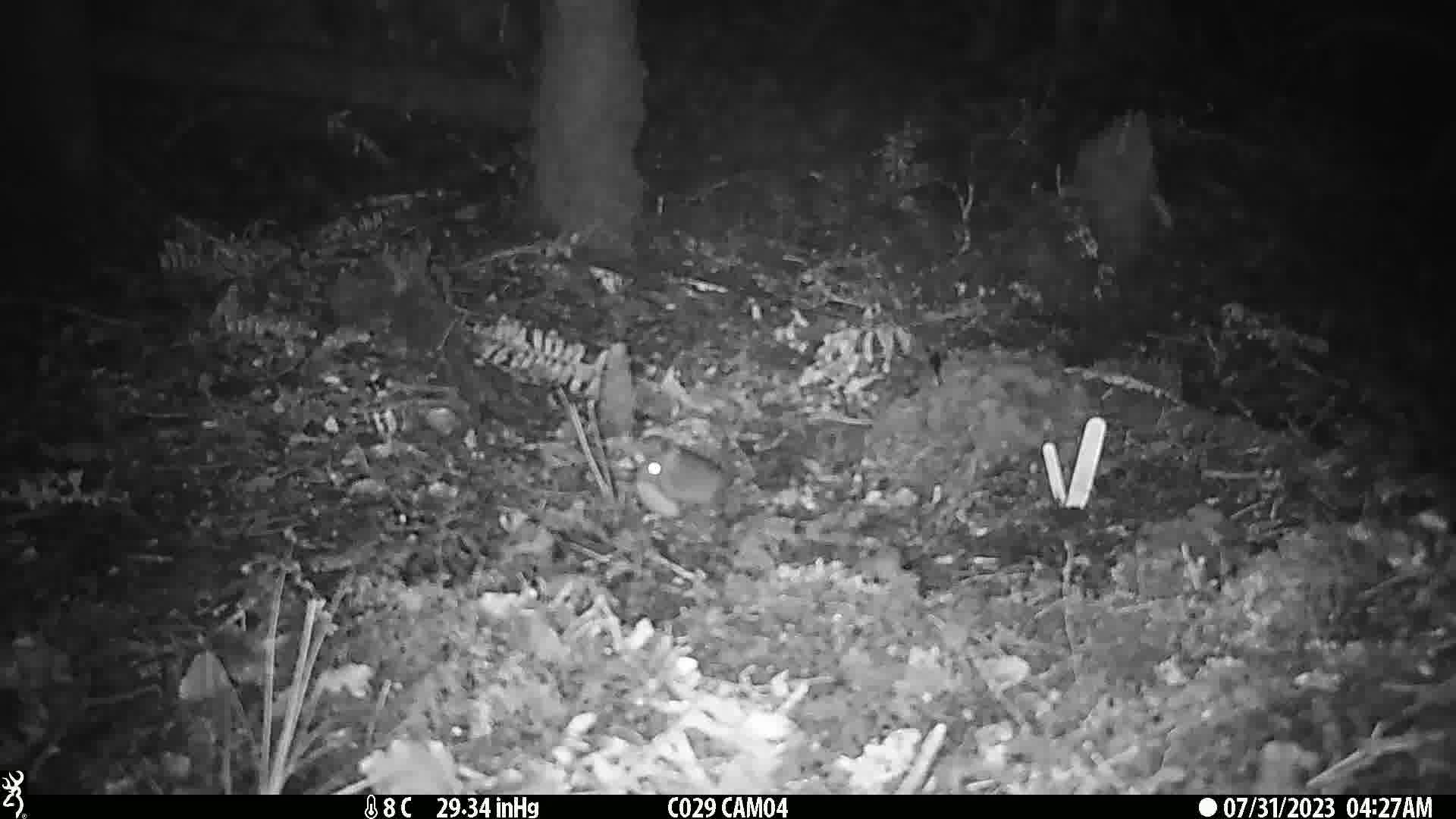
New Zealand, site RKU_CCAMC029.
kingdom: Animalia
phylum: Chordata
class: Mammalia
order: Rodentia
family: Muridae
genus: Rattus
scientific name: Rattus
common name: rat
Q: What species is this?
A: Rat (Rattus).